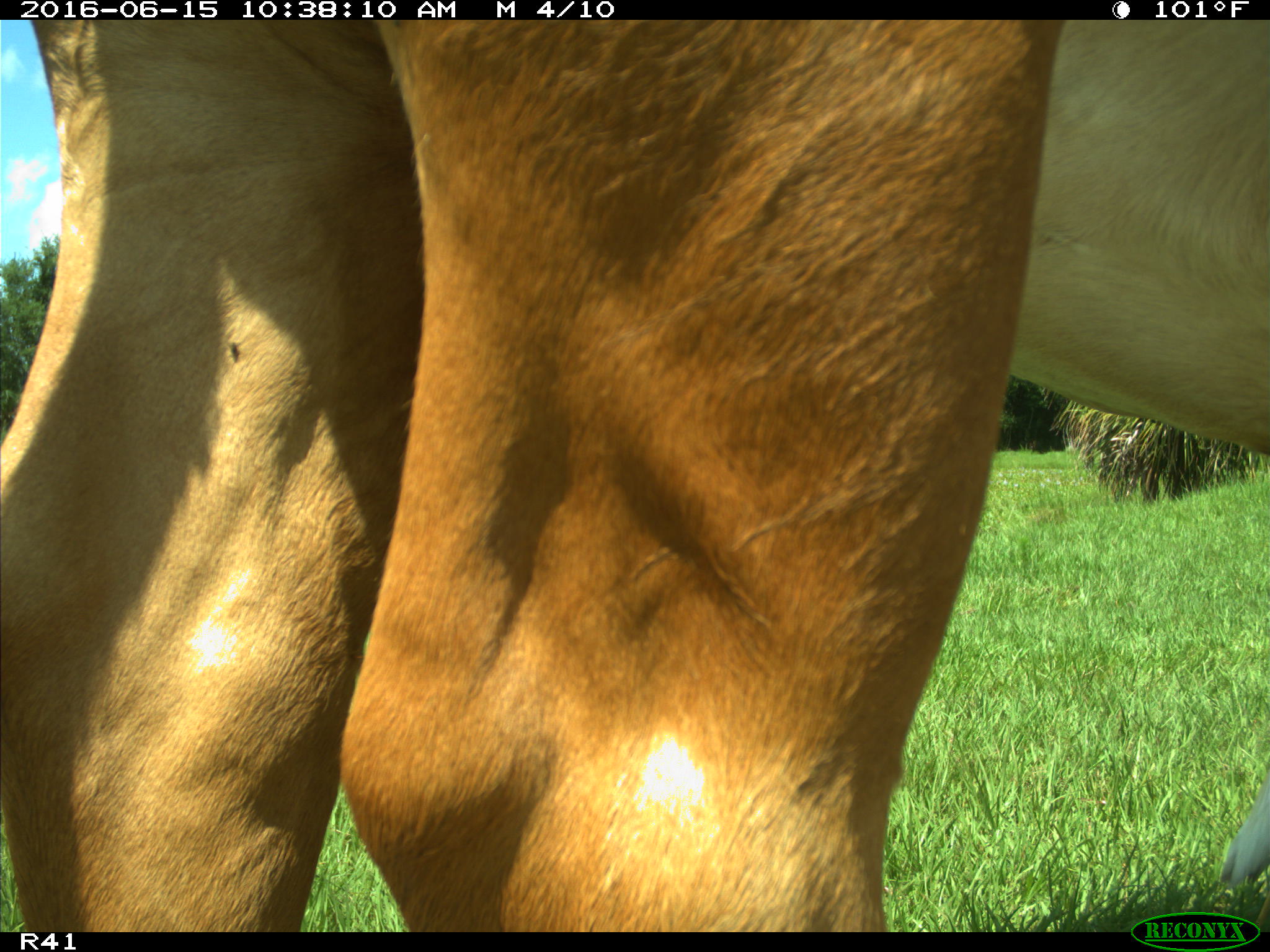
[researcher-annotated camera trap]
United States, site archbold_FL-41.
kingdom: Animalia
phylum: Chordata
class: Mammalia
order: Artiodactyla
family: Bovidae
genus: Bos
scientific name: Bos taurus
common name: domestic cow